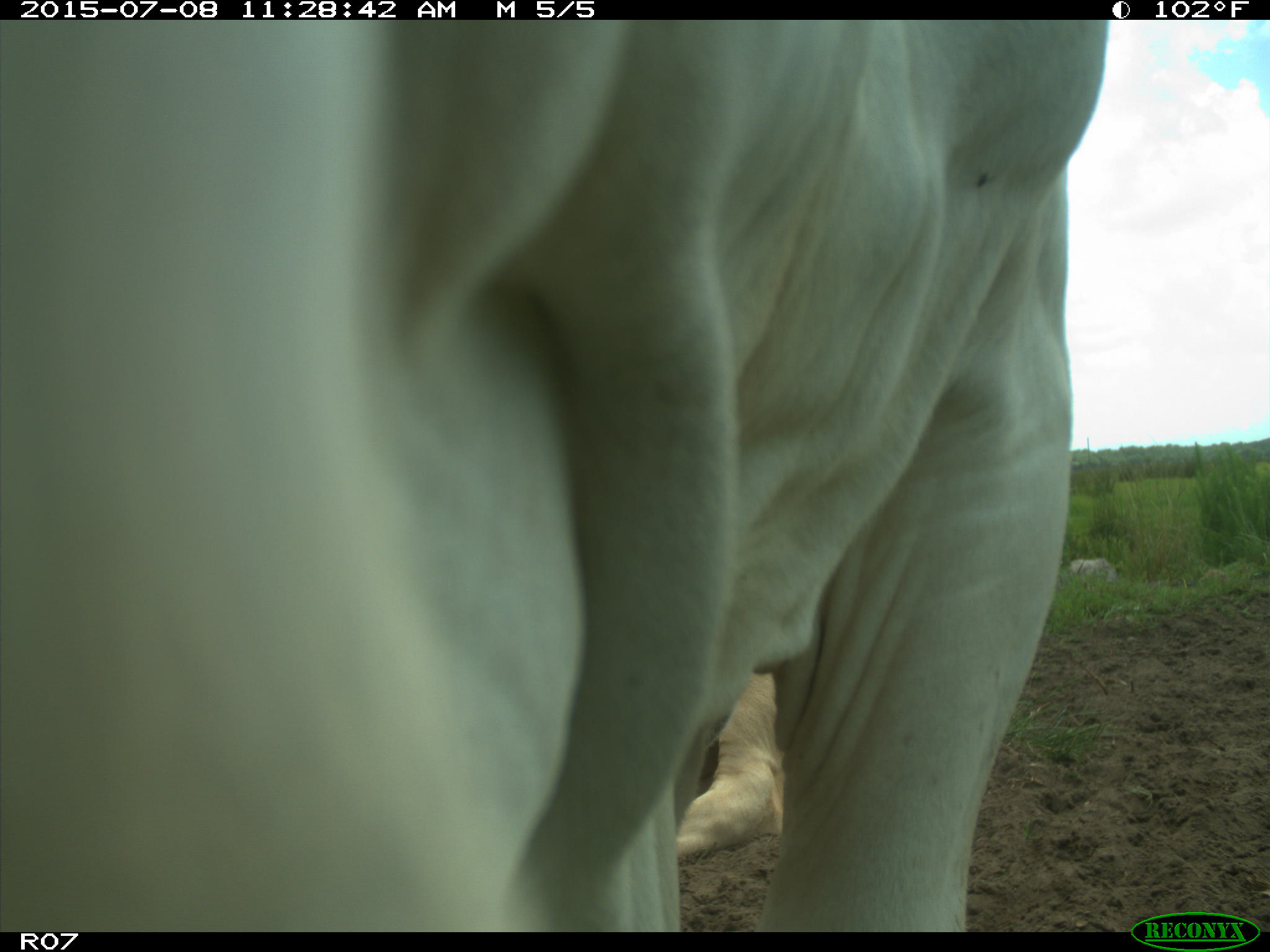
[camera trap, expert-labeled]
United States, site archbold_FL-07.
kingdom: Animalia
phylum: Chordata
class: Mammalia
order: Artiodactyla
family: Bovidae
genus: Bos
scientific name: Bos taurus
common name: domestic cow